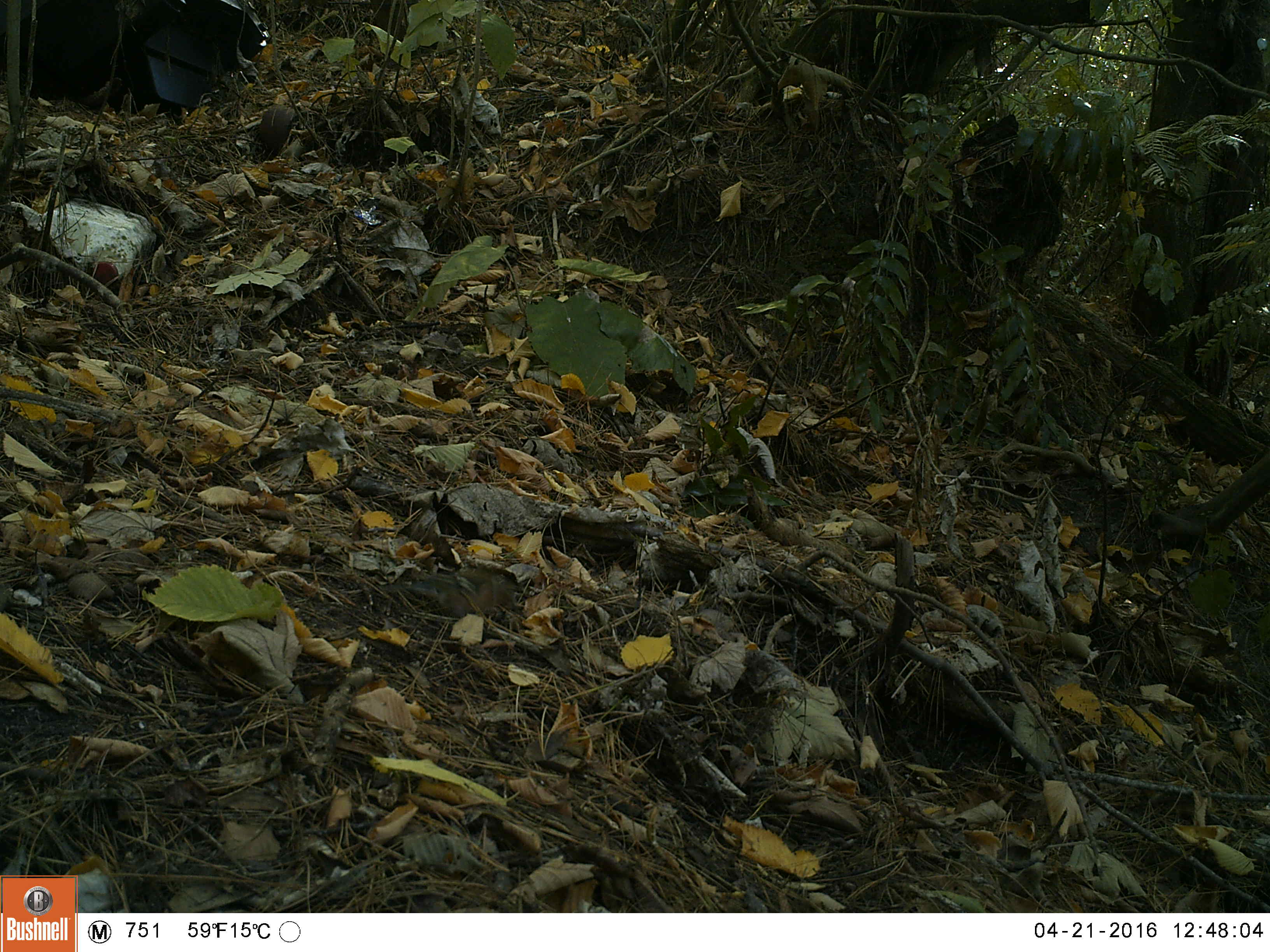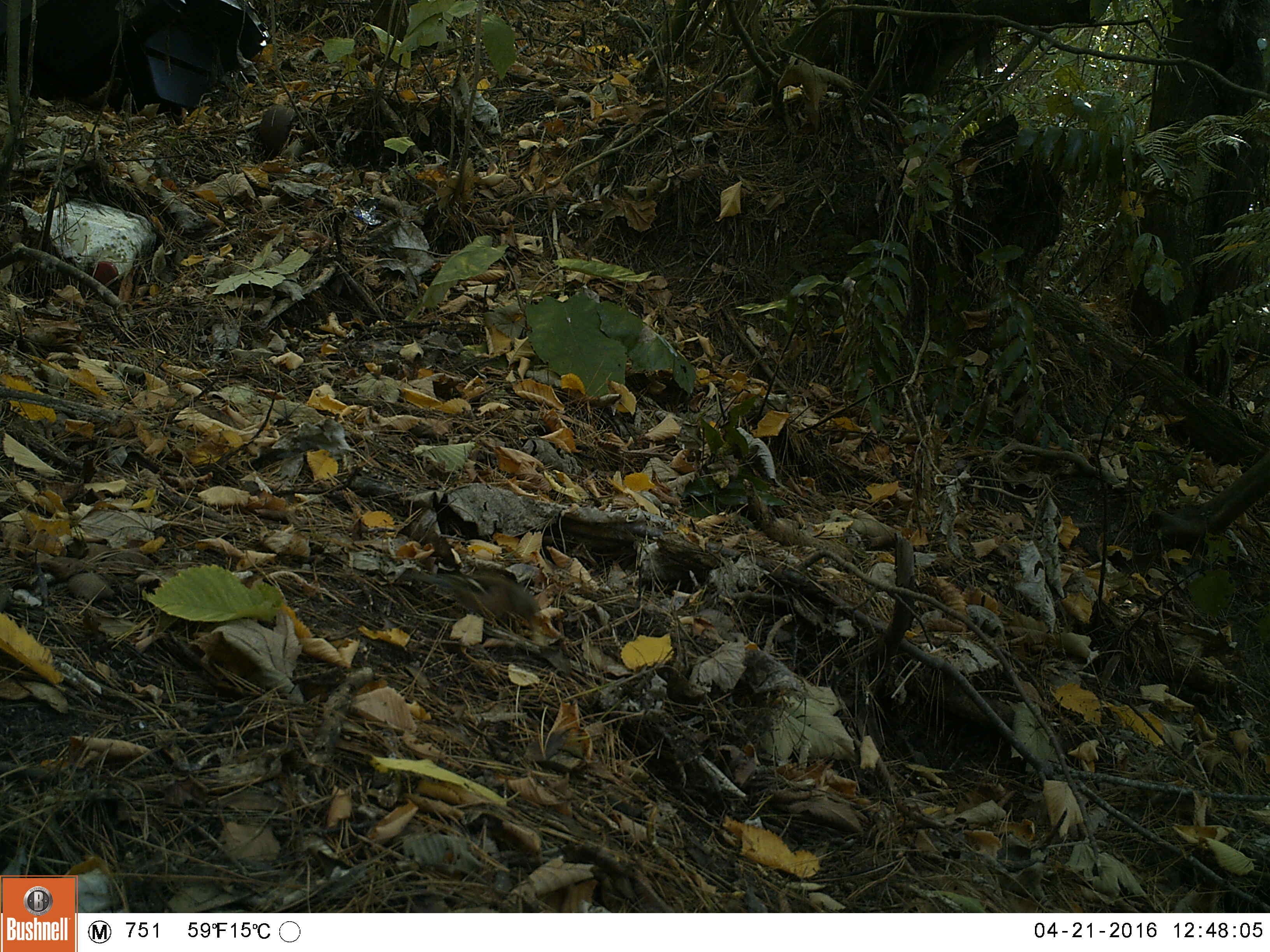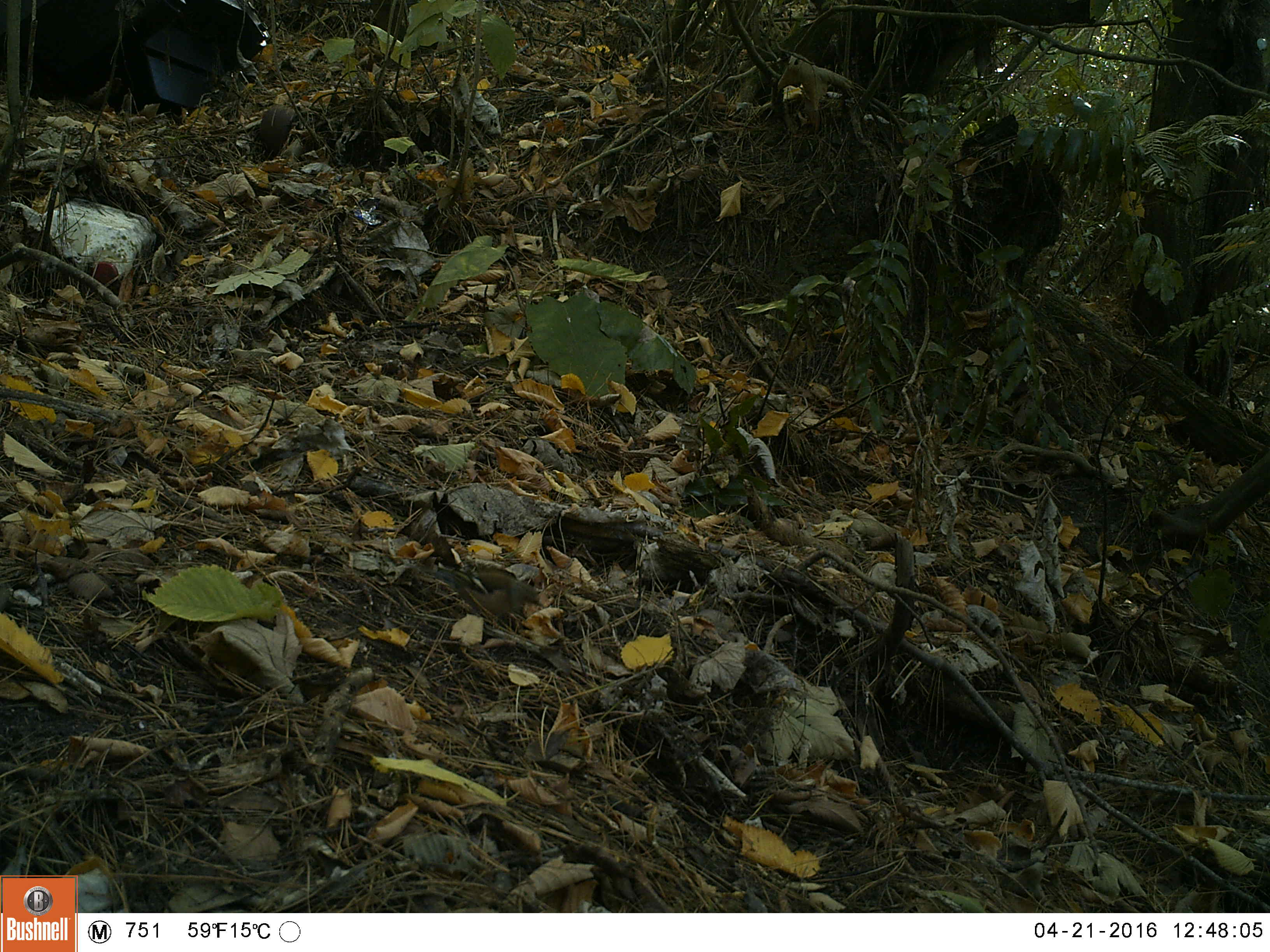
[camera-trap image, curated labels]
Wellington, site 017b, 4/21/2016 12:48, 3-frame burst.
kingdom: Animalia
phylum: Chordata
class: Aves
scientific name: Aves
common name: bird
Bird (Aves).